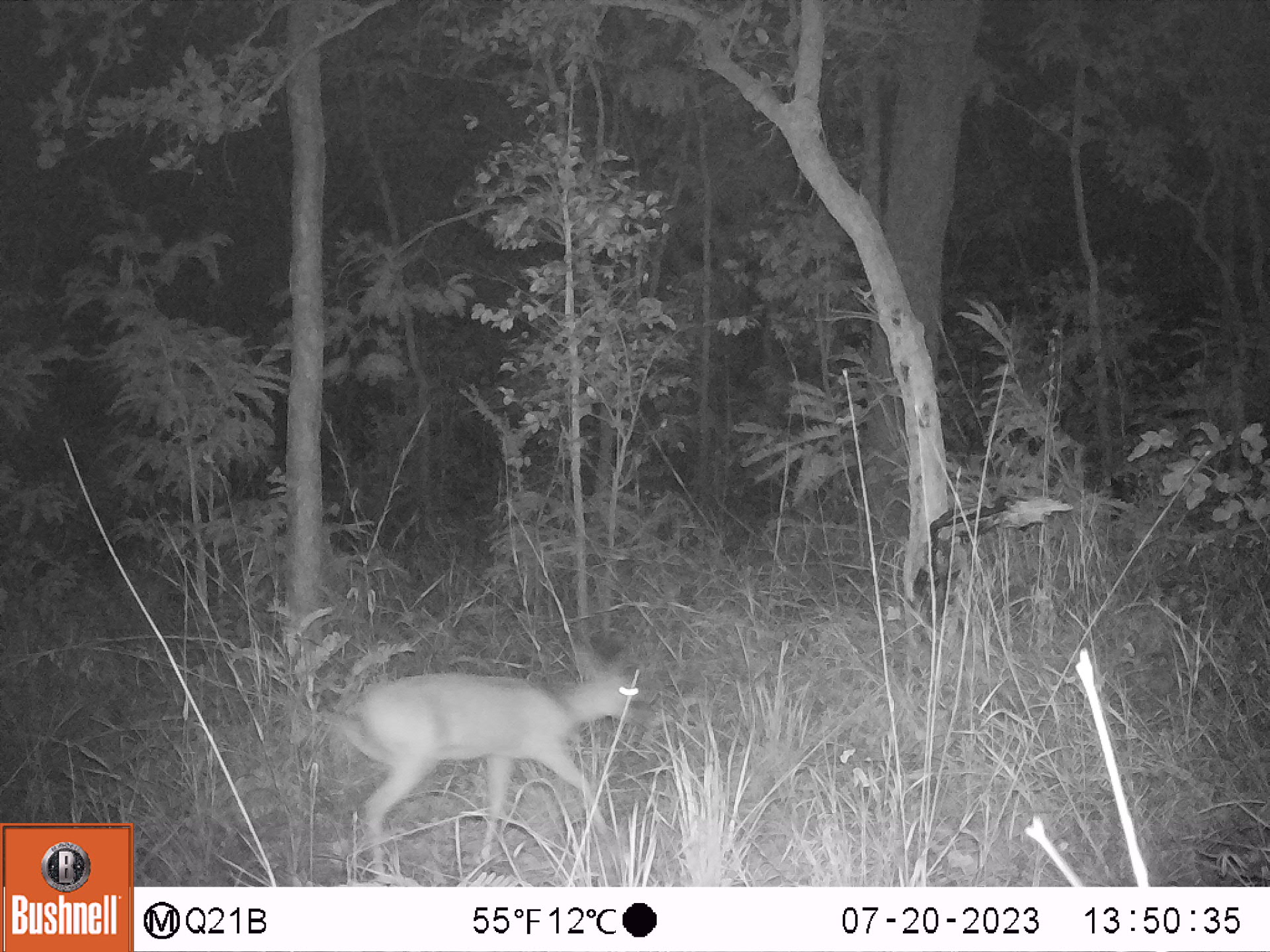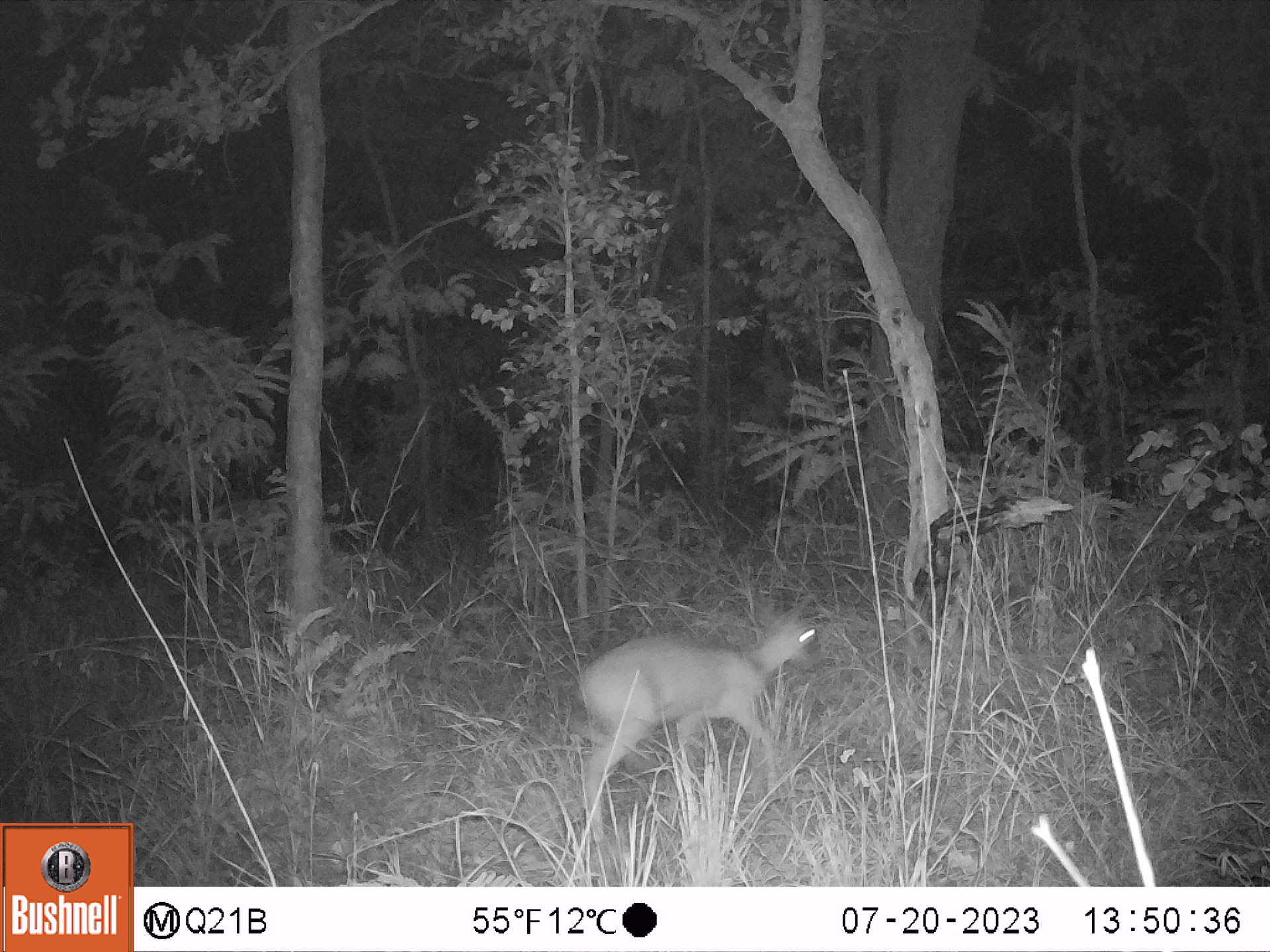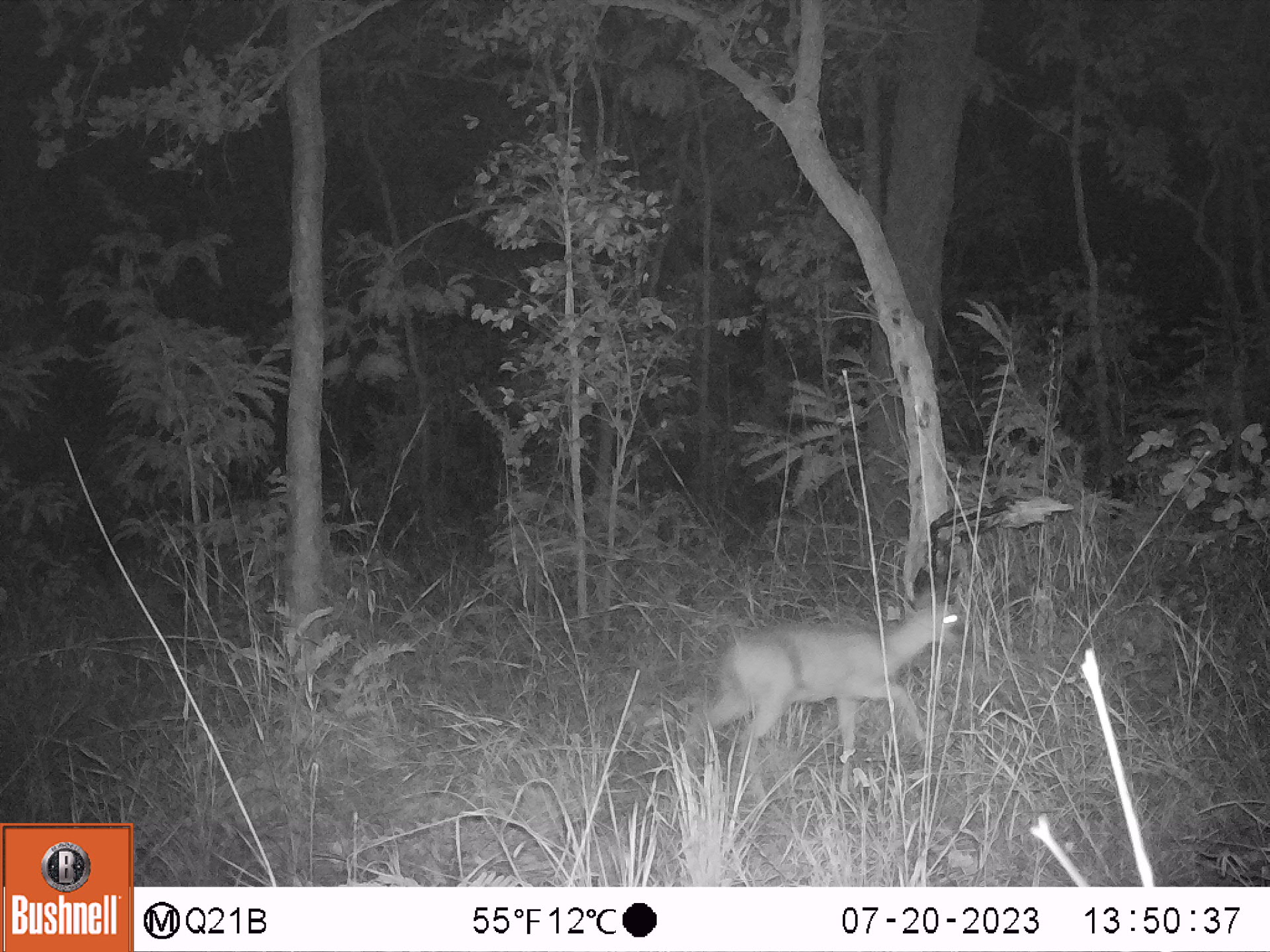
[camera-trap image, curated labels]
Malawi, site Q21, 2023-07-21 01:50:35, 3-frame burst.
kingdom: Animalia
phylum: Chordata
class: Mammalia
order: Artiodactyla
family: Bovidae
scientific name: Antilopinae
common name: small antelope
Small antelope (Antilopinae), count 1.